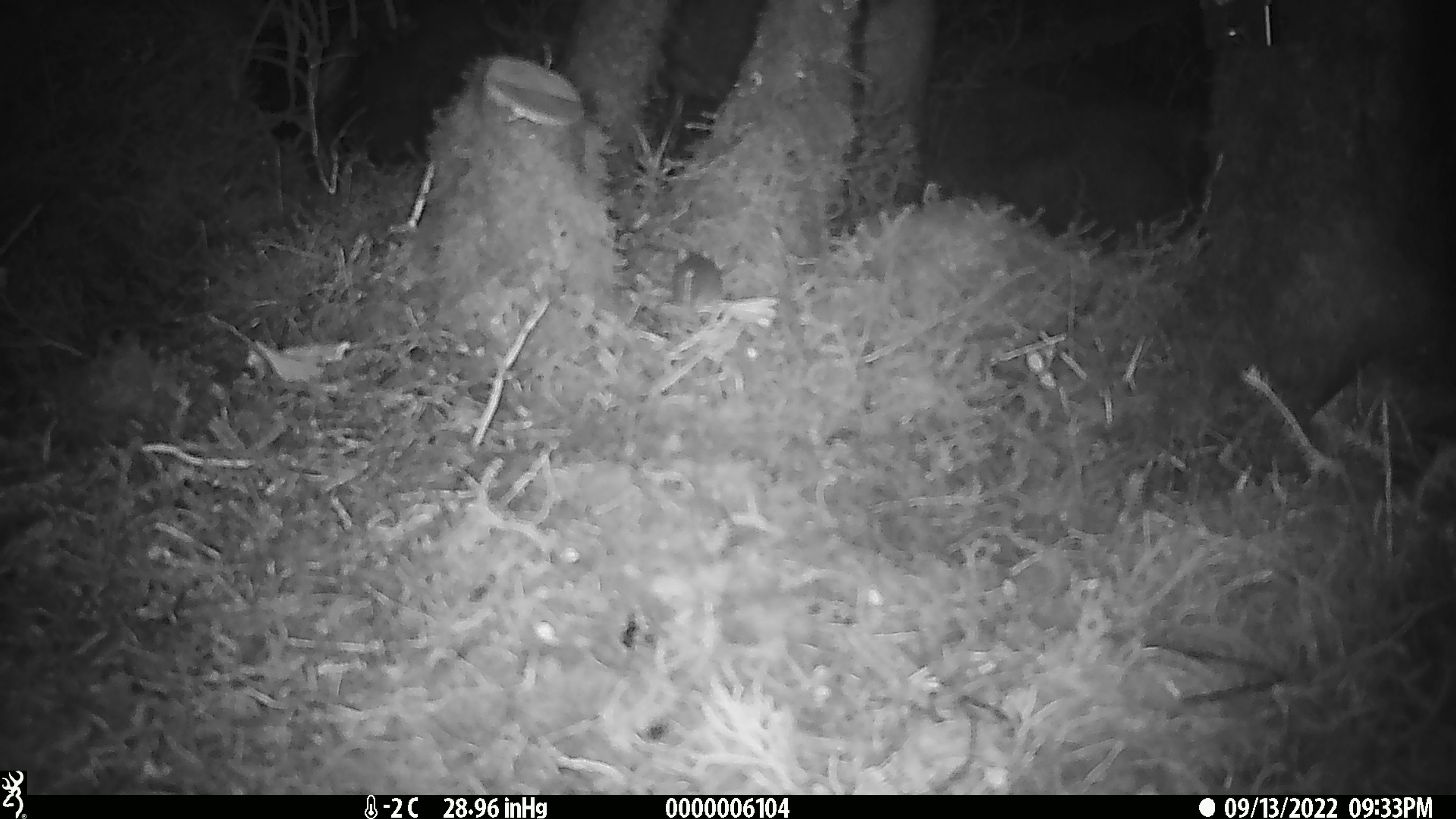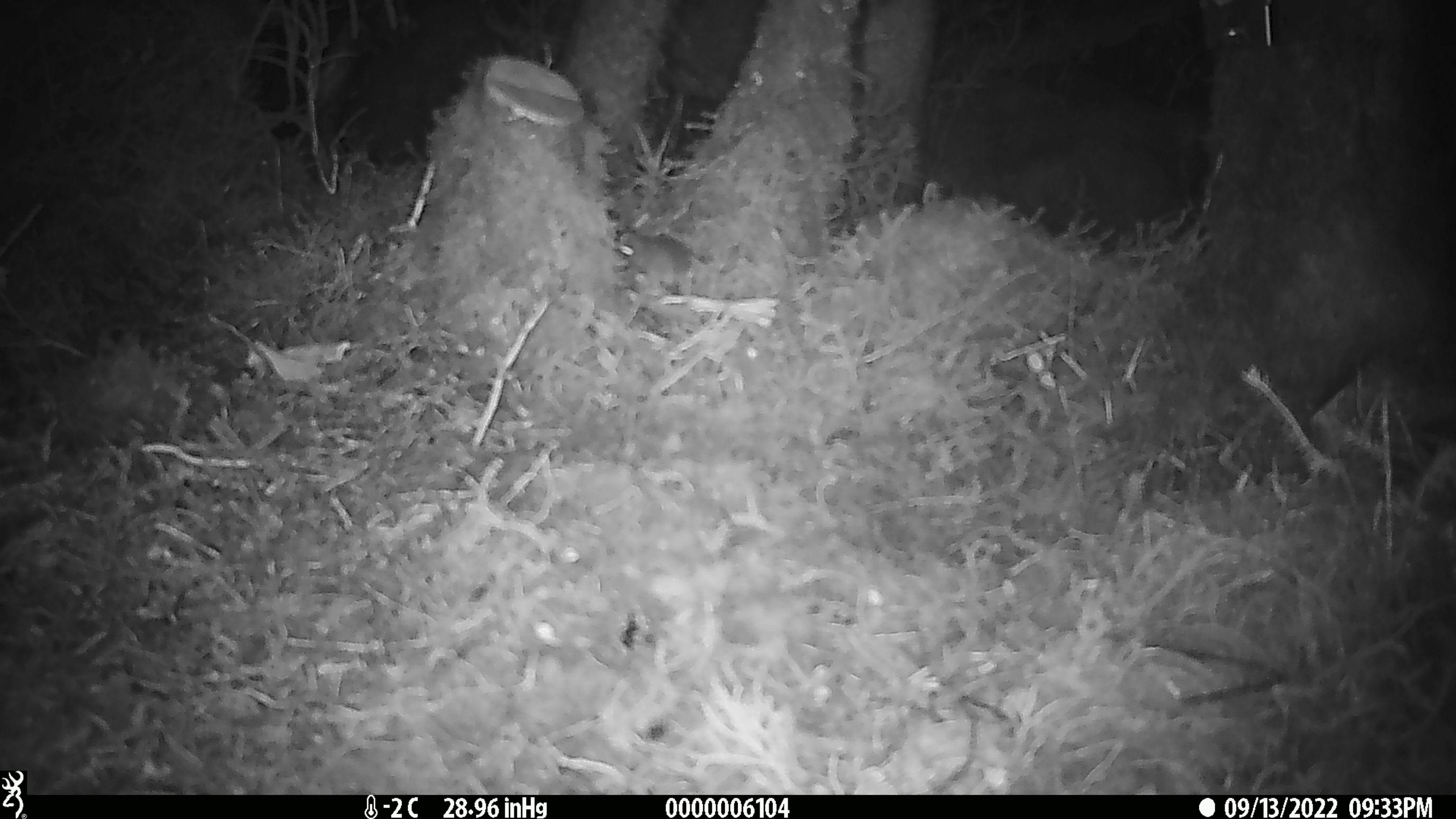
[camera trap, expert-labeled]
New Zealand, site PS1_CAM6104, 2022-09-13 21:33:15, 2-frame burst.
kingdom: Animalia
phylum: Chordata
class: Mammalia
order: Rodentia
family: Muridae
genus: Mus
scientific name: Mus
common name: mouse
Mouse (Mus).